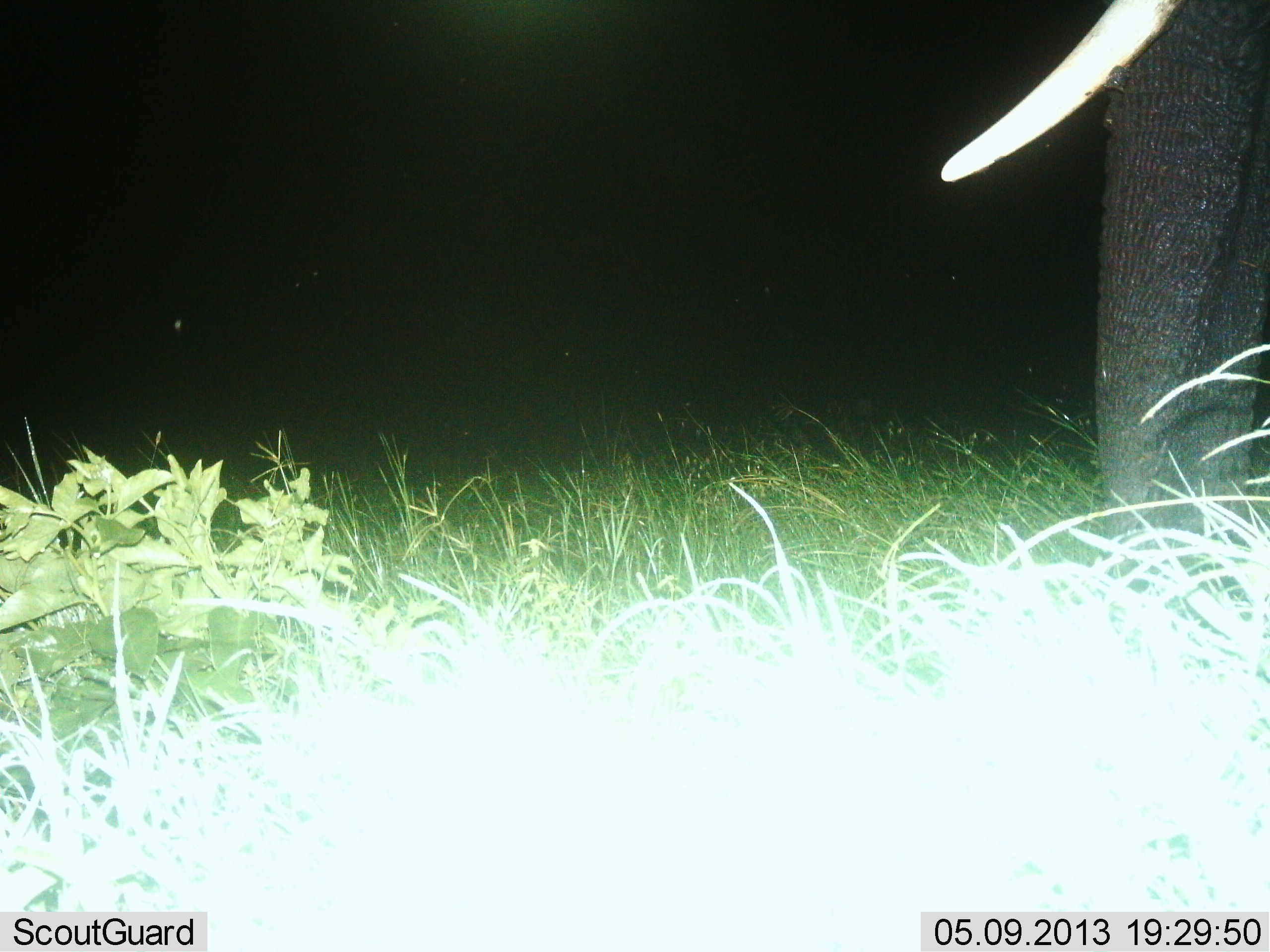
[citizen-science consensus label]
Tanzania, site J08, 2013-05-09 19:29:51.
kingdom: Animalia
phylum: Chordata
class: Mammalia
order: Proboscidea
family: Elephantidae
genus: Loxodonta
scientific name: Loxodonta africana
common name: african bush elephant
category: elephant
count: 1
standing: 95%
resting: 0%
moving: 5%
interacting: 0%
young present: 0%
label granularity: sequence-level